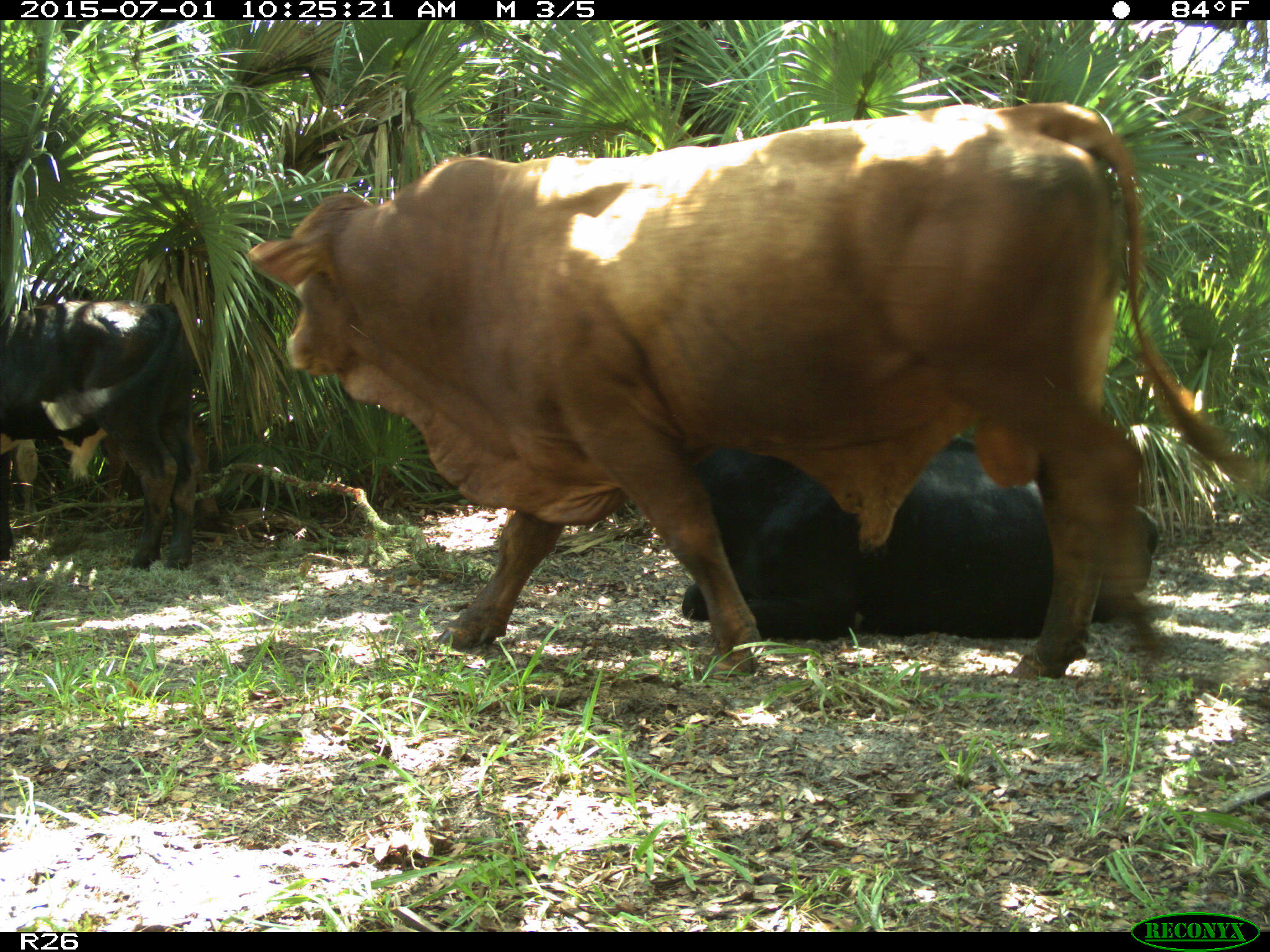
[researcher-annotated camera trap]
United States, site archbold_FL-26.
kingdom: Animalia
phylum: Chordata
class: Mammalia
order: Artiodactyla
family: Bovidae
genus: Bos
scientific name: Bos taurus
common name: domestic cow